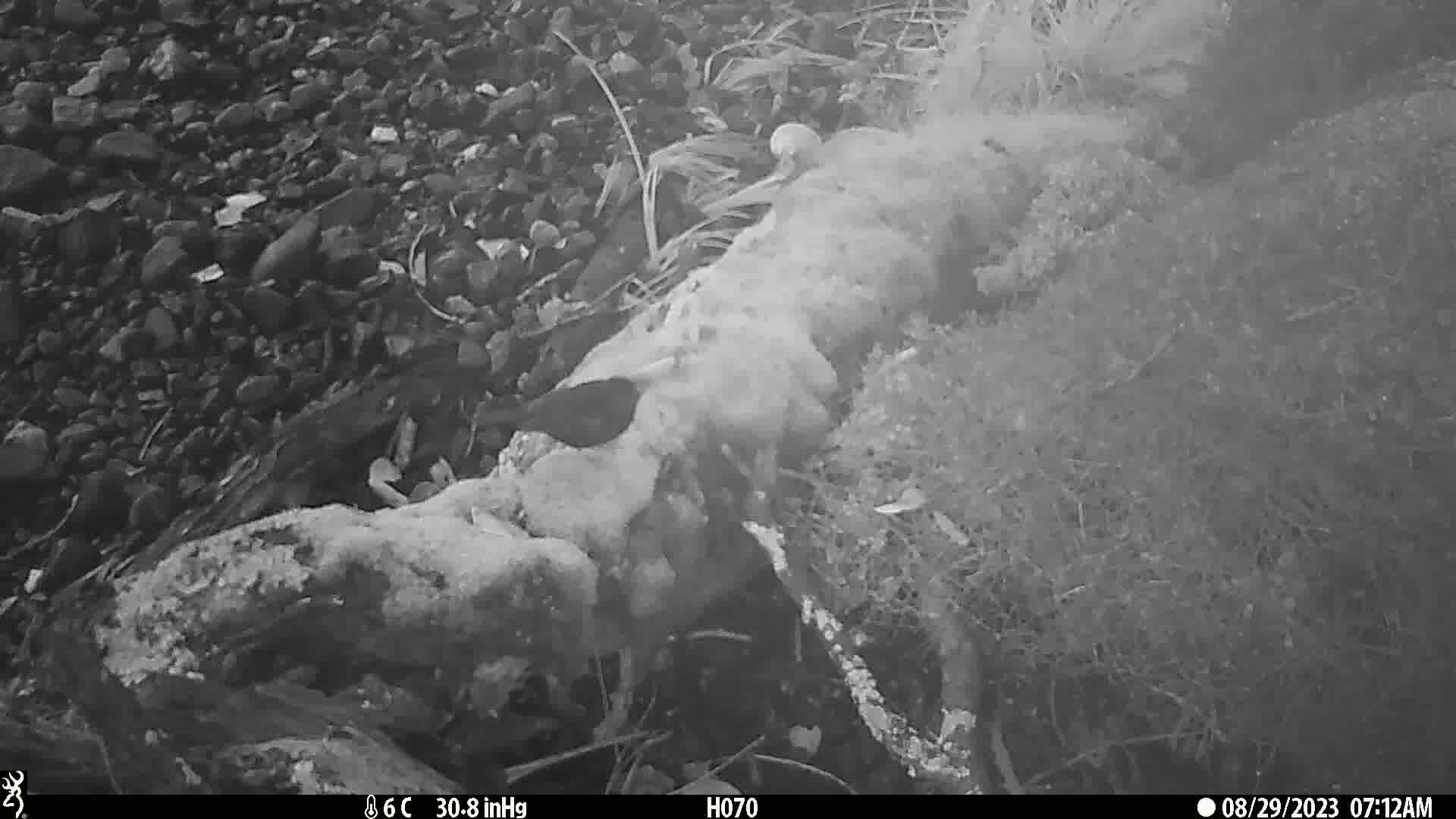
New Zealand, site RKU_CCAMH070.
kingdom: Animalia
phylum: Chordata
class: Aves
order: Passeriformes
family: Turdidae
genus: Turdus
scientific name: Turdus merula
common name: eurasian blackbird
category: blackbird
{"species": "blackbird (eurasian blackbird) (Turdus merula)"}